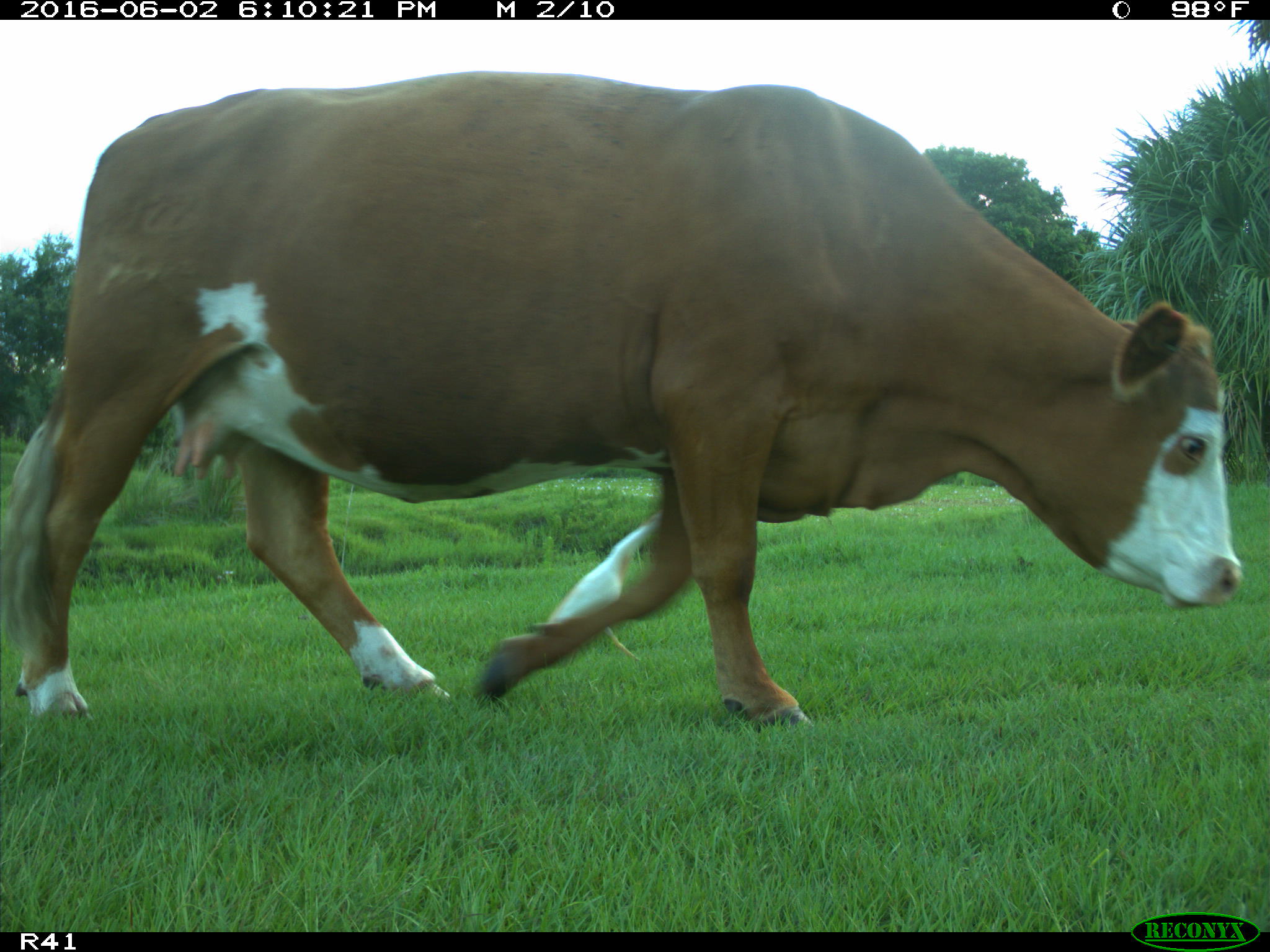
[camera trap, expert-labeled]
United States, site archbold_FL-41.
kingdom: Animalia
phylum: Chordata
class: Mammalia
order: Artiodactyla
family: Bovidae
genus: Bos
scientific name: Bos taurus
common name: domestic cow